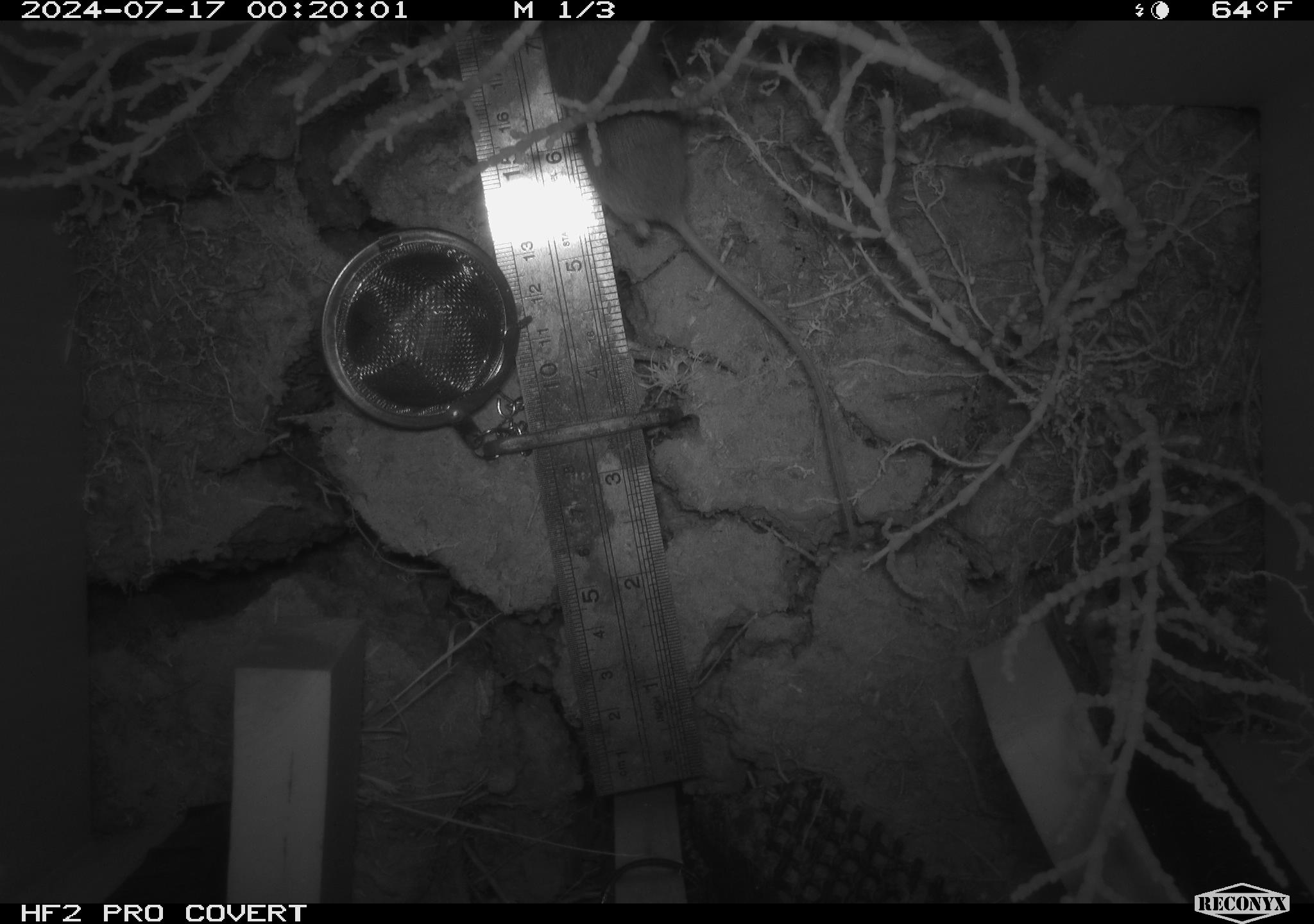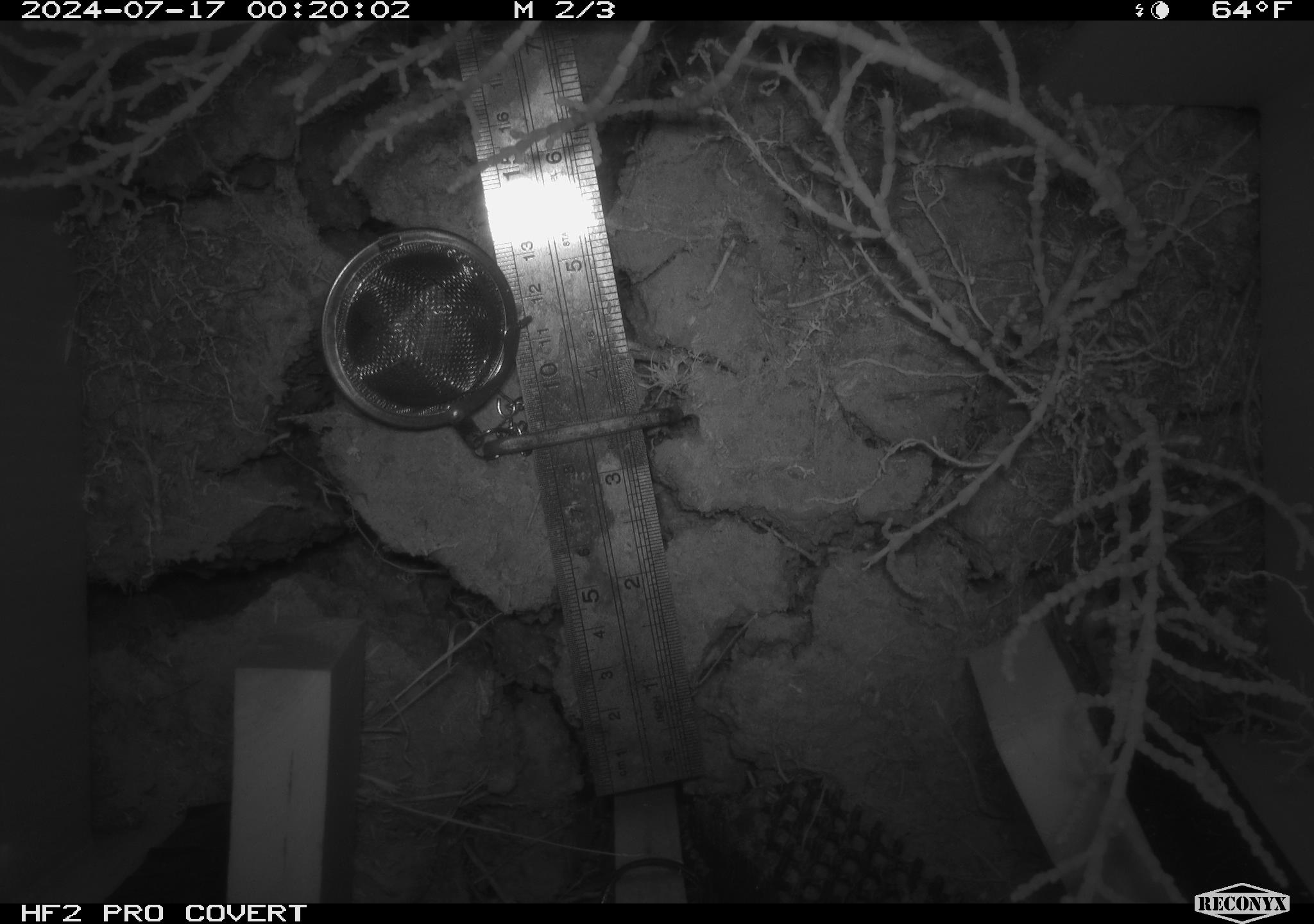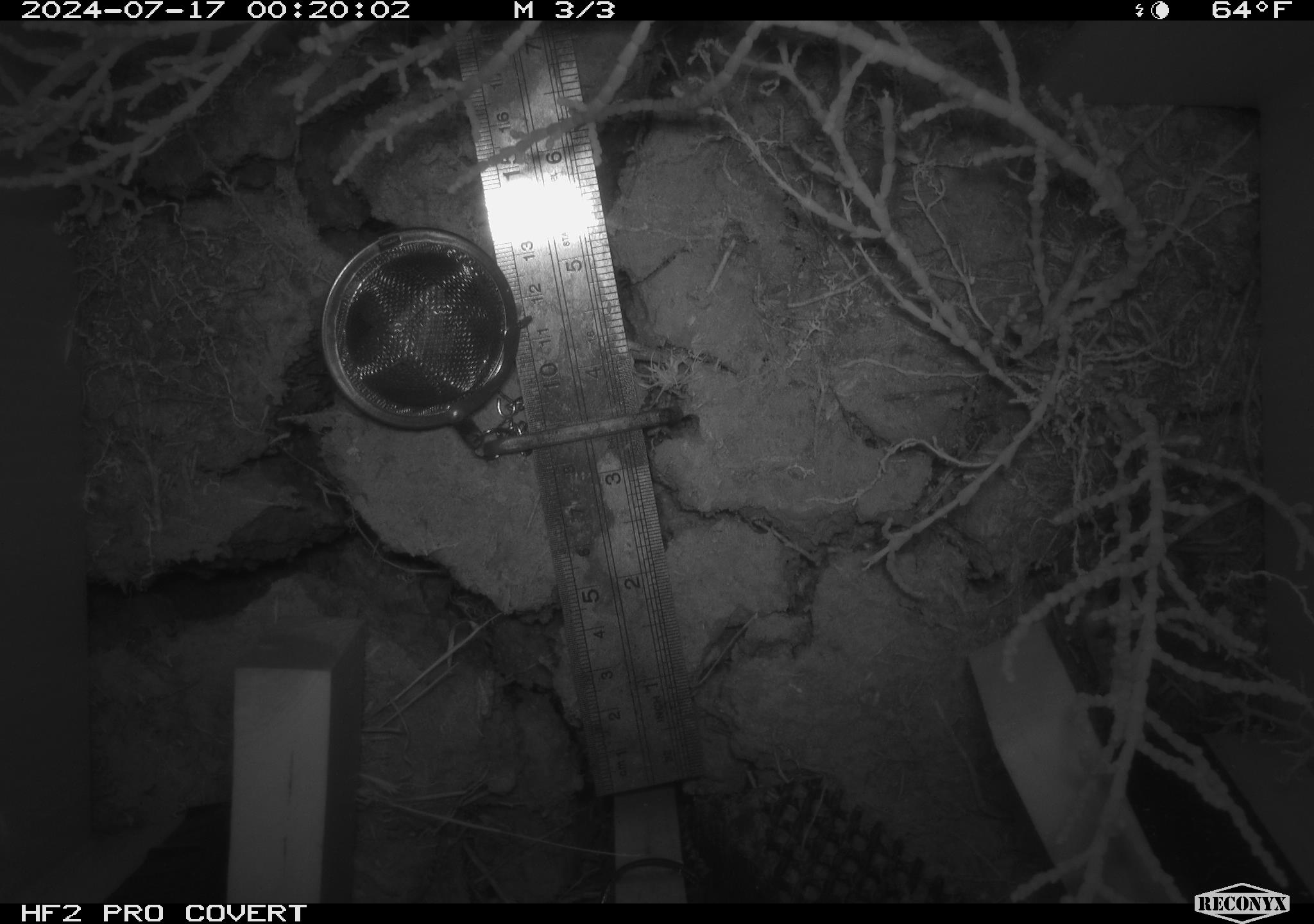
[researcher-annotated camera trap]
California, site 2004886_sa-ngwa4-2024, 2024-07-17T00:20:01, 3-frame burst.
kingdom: Animalia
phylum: Chordata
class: Mammalia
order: Rodentia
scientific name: Rodentia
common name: mouse species